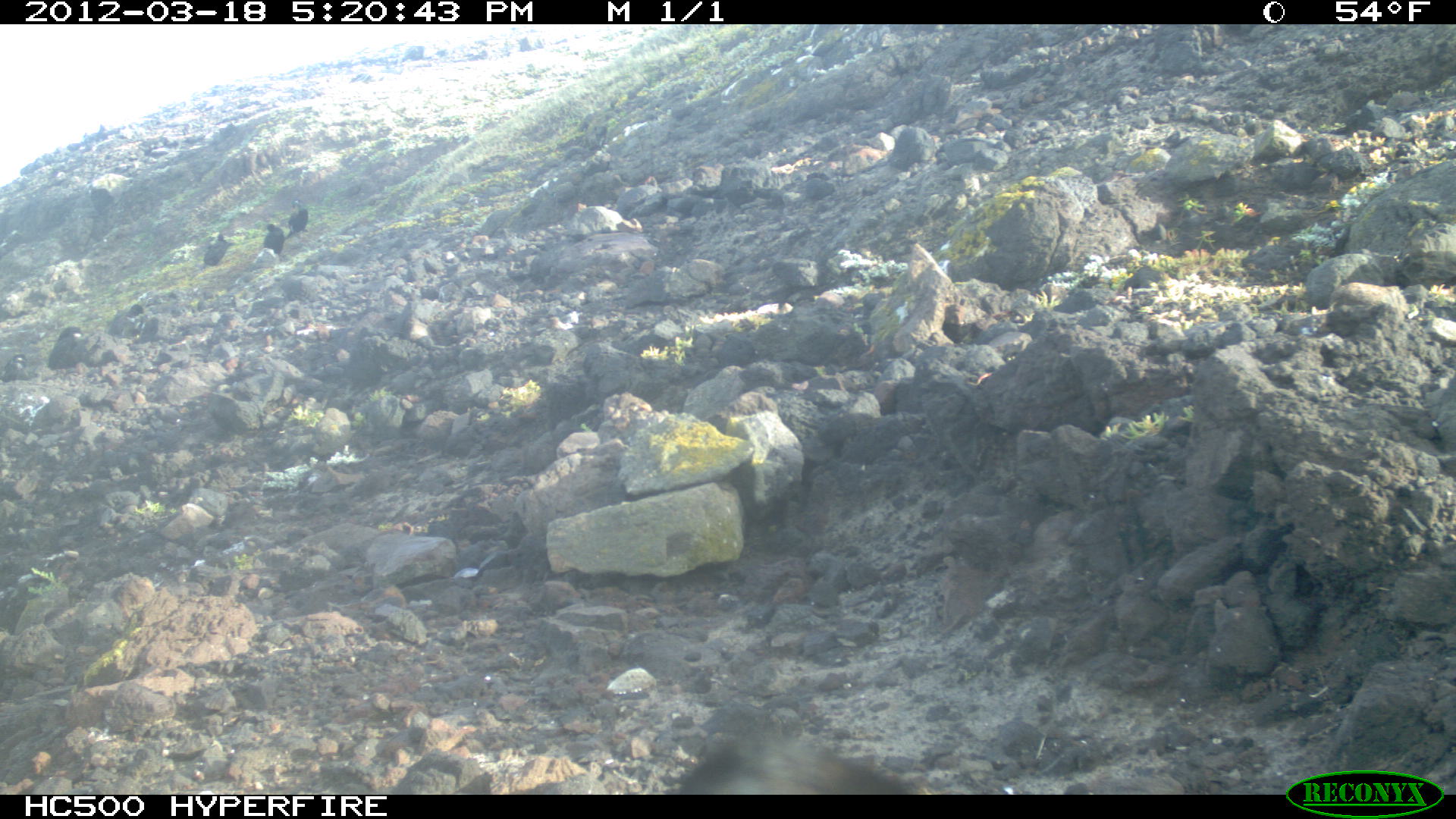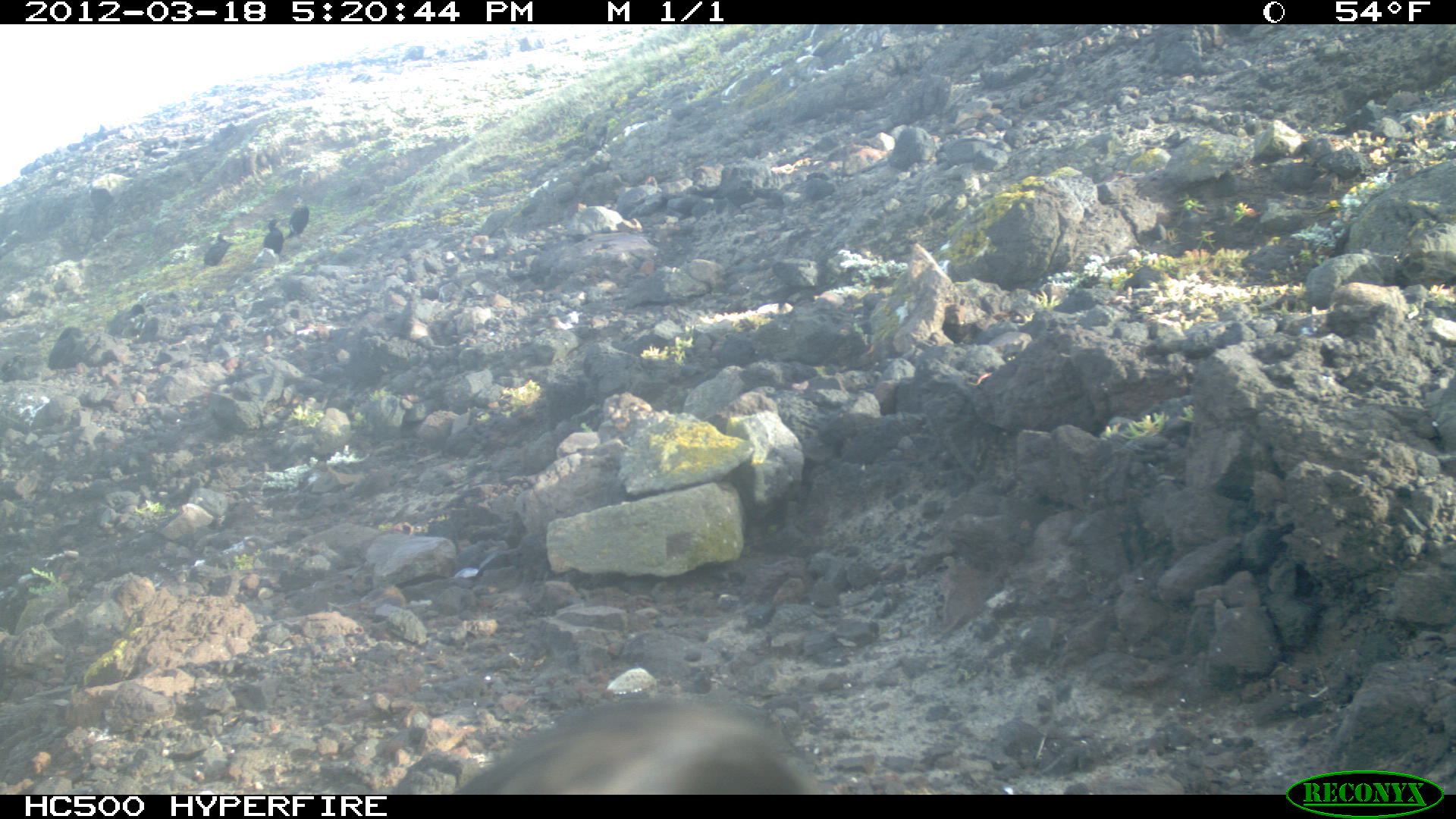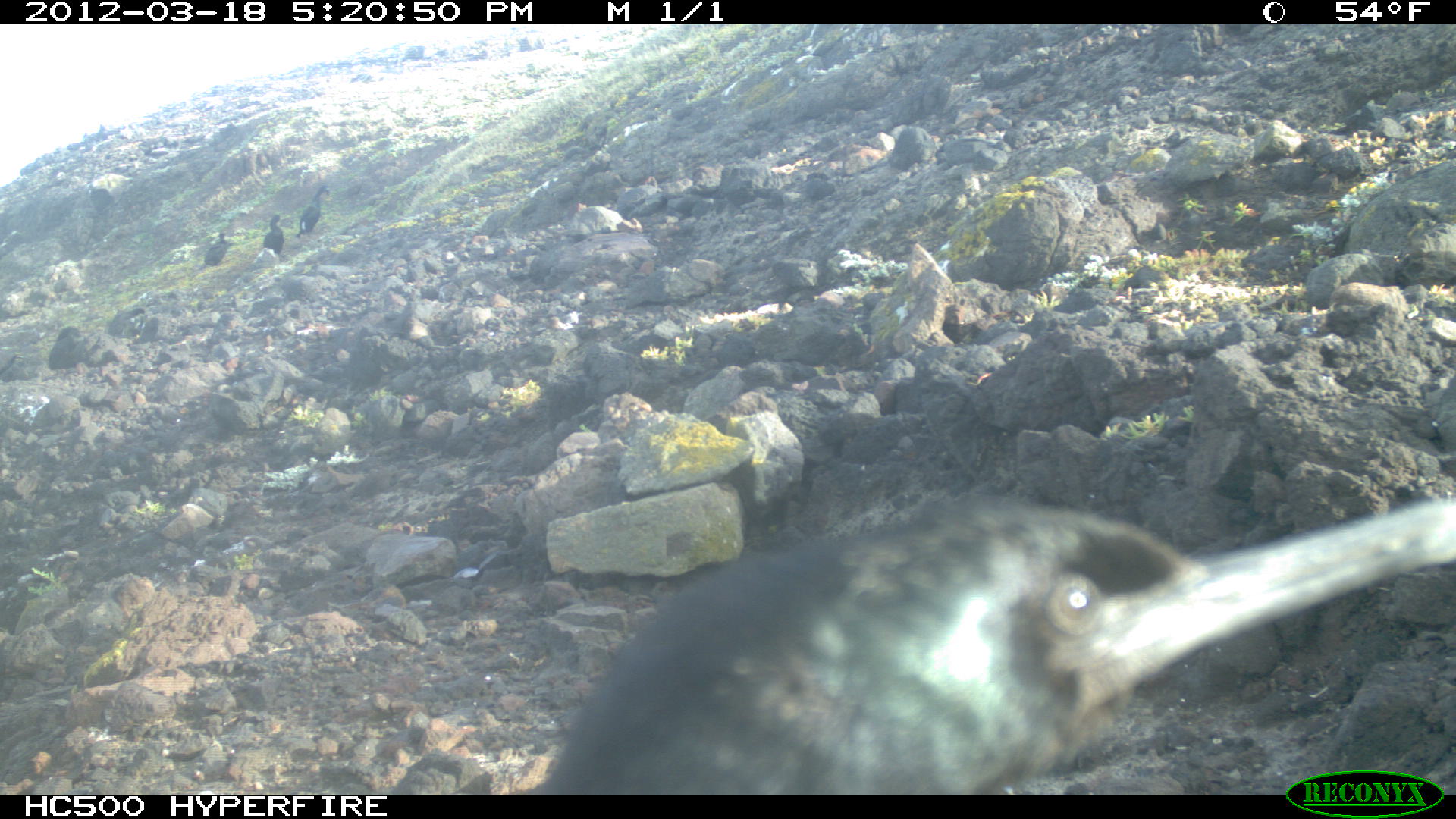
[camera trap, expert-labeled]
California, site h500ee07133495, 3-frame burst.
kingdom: Animalia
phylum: Chordata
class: Aves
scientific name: Aves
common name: bird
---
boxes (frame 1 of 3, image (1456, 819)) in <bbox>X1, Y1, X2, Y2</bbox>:
bird: <bbox>678, 732, 907, 794</bbox>; <bbox>47, 326, 86, 369</bbox>; <bbox>203, 233, 232, 265</bbox>; <bbox>287, 199, 309, 237</bbox>; <bbox>263, 223, 287, 255</bbox>; <bbox>0, 354, 27, 381</bbox>; <bbox>135, 317, 158, 344</bbox>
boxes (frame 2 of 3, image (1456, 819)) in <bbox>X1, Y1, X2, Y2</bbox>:
bird: <bbox>478, 689, 819, 794</bbox>; <bbox>48, 328, 91, 375</bbox>; <bbox>203, 233, 234, 268</bbox>; <bbox>285, 193, 309, 238</bbox>; <bbox>262, 218, 286, 256</bbox>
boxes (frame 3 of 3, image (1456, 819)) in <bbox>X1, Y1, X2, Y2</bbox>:
bird: <bbox>523, 503, 1455, 792</bbox>; <bbox>294, 184, 331, 240</bbox>; <bbox>49, 329, 84, 369</bbox>; <bbox>264, 214, 289, 265</bbox>; <bbox>204, 228, 231, 265</bbox>